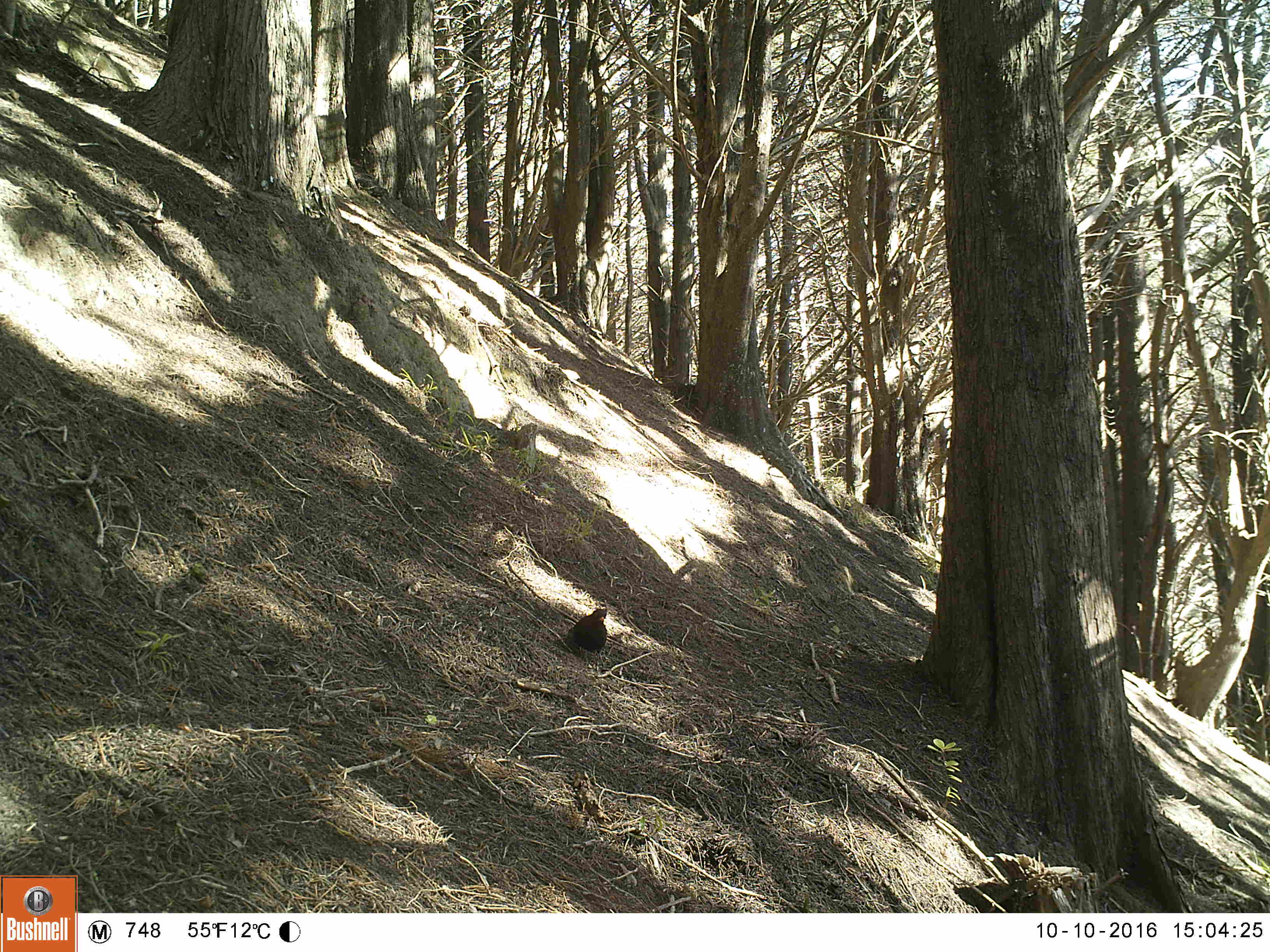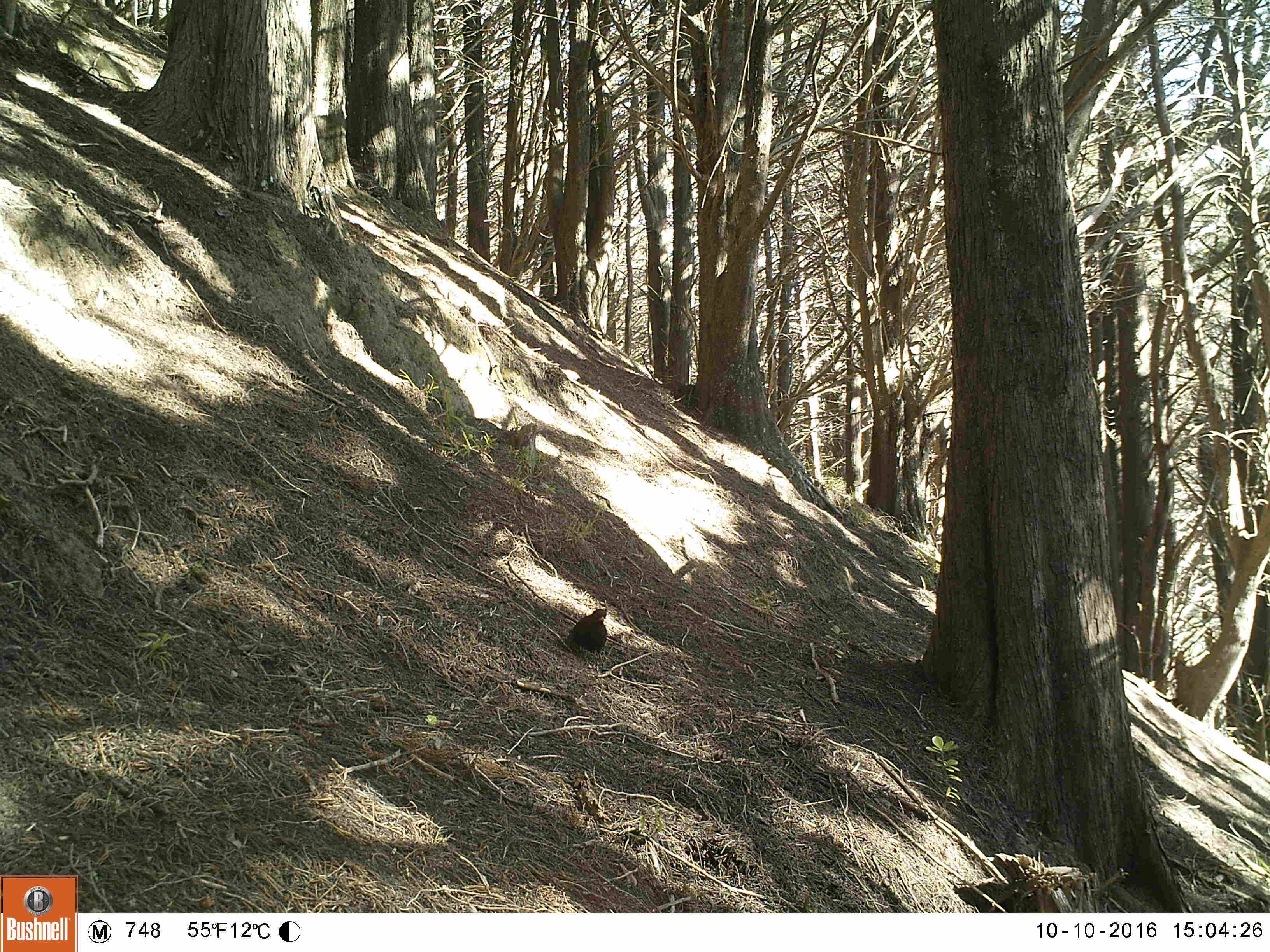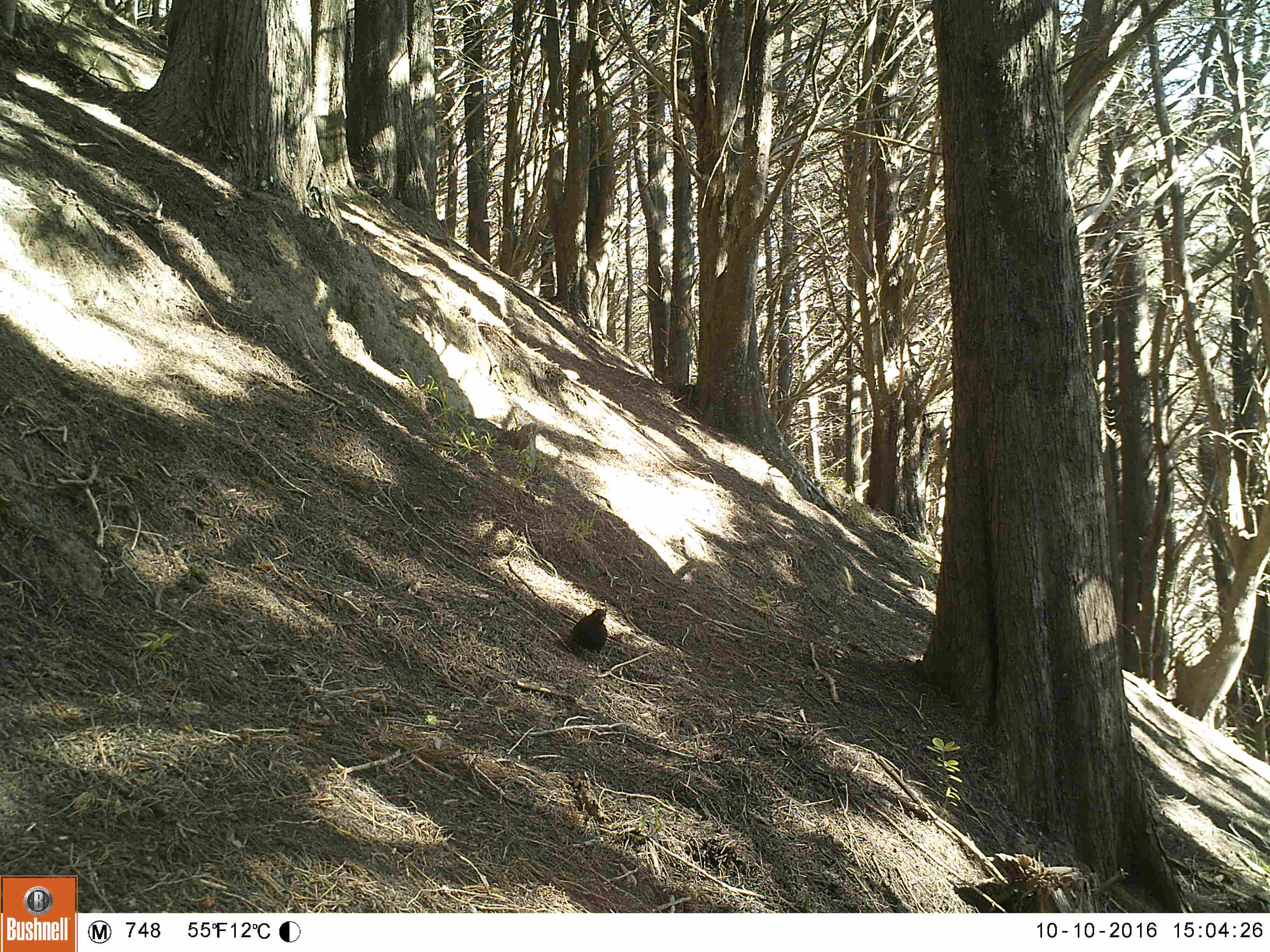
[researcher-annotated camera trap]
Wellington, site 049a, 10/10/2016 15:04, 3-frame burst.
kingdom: Animalia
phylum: Chordata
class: Aves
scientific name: Aves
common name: bird